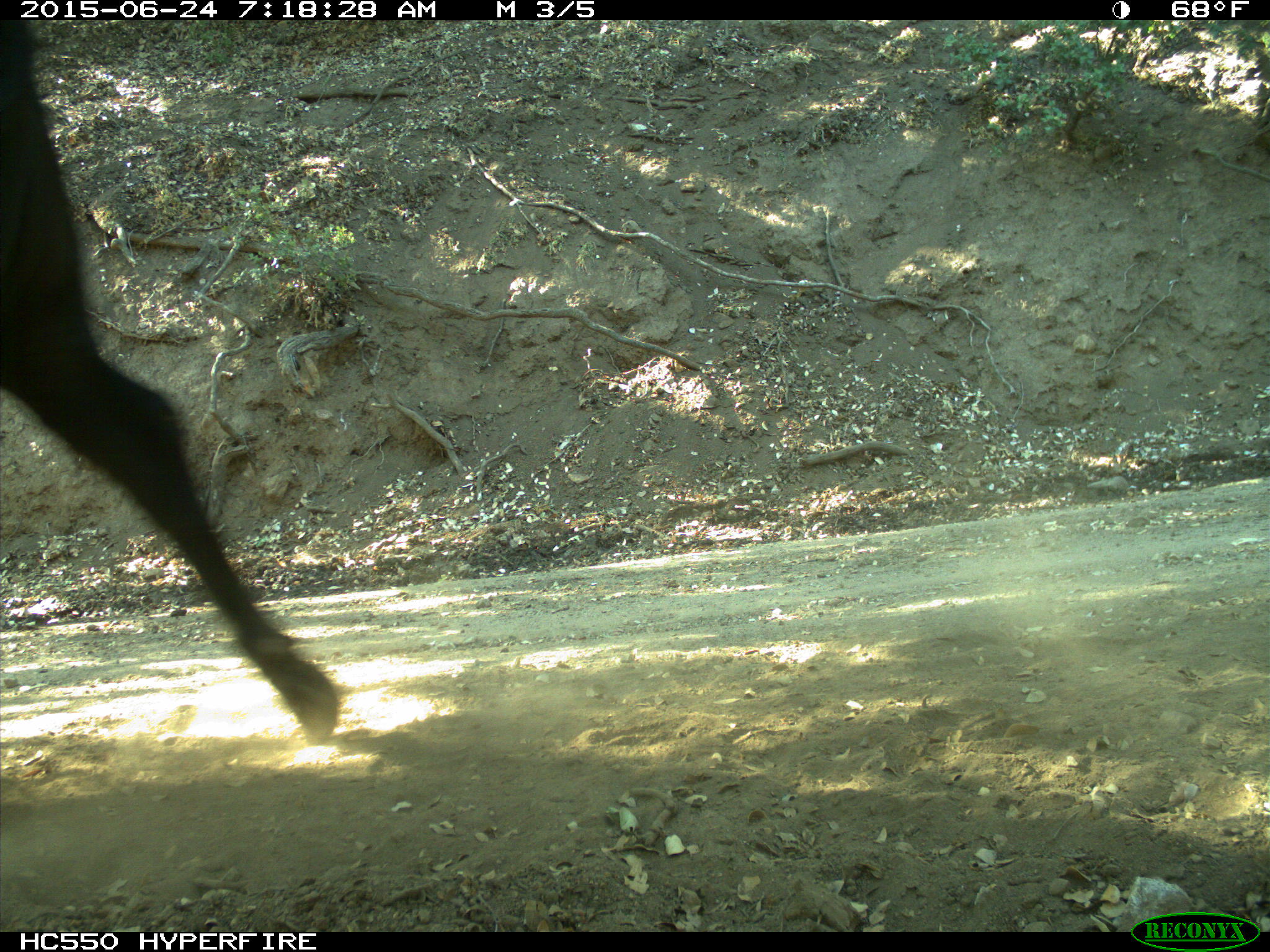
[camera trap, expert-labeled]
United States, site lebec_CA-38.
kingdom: Animalia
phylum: Chordata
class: Mammalia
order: Artiodactyla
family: Bovidae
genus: Bos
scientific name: Bos taurus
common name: domestic cow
Bos taurus (domestic cow).